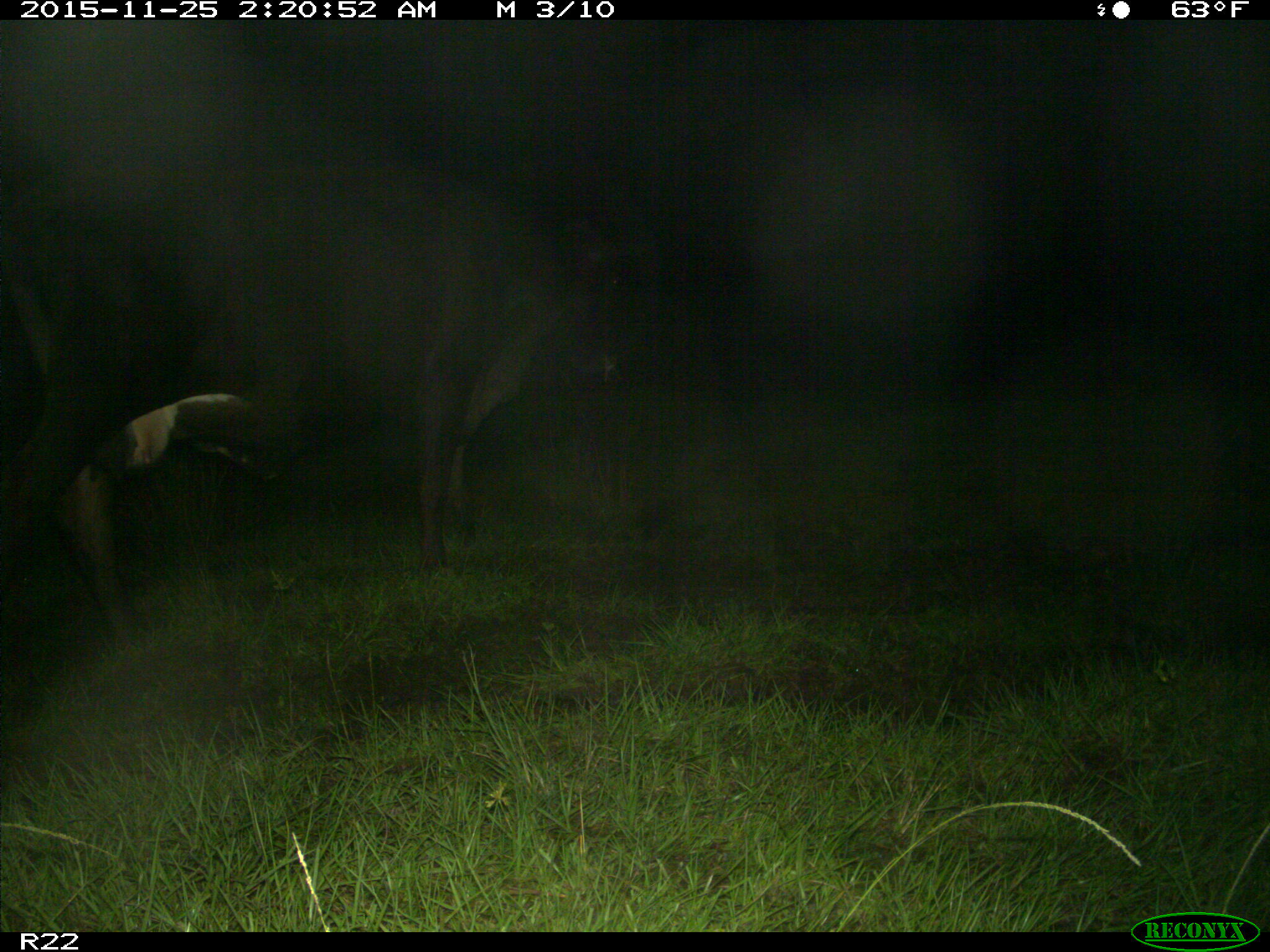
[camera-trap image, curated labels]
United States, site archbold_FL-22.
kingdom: Animalia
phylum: Chordata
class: Mammalia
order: Artiodactyla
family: Bovidae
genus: Bos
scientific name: Bos taurus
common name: domestic cow